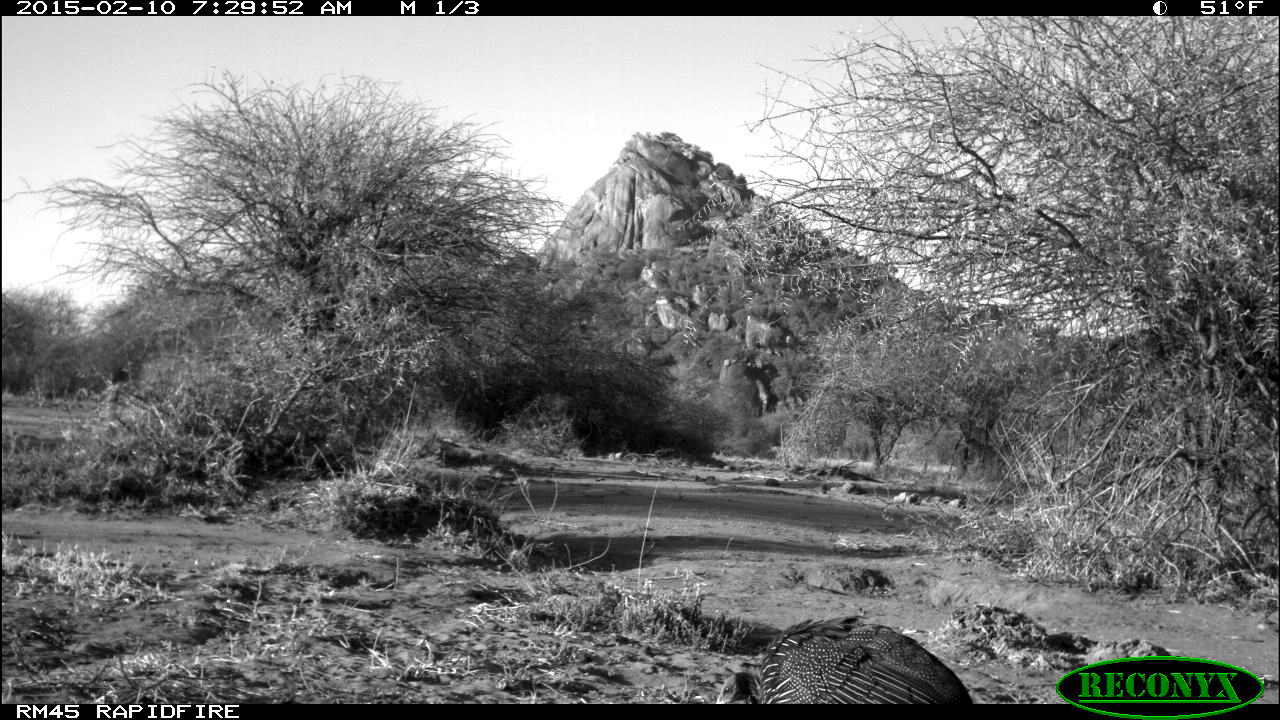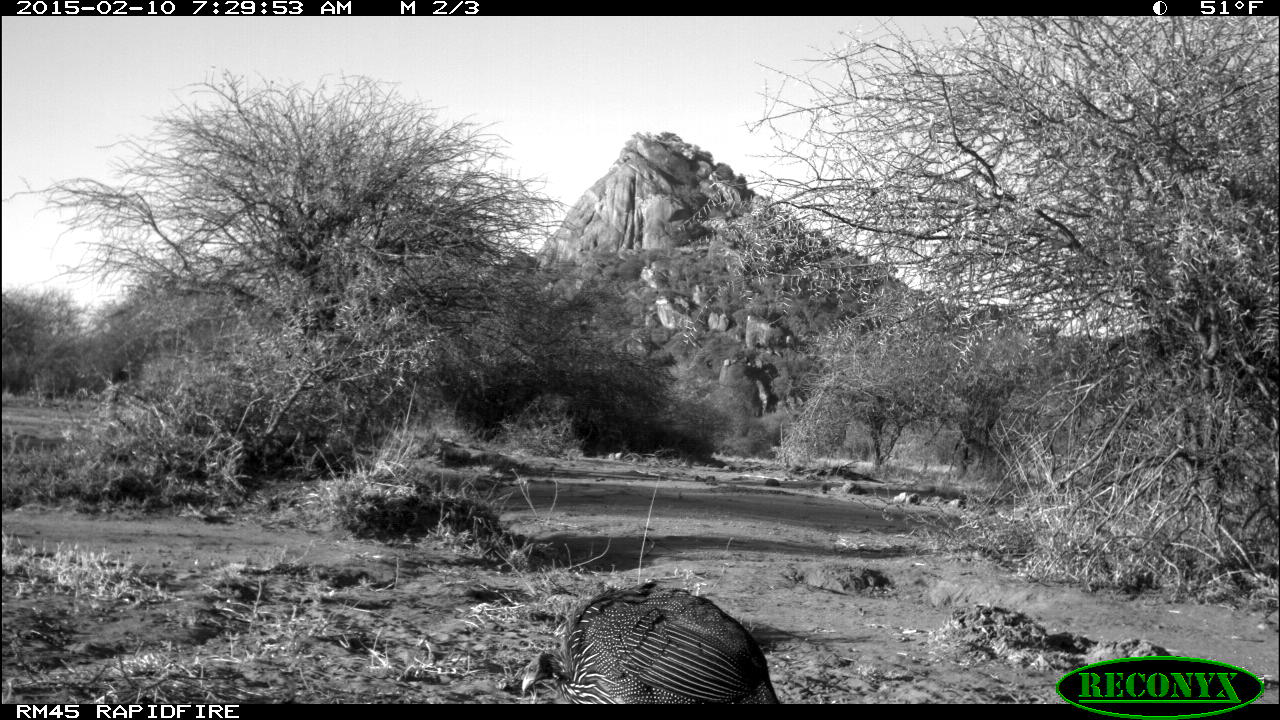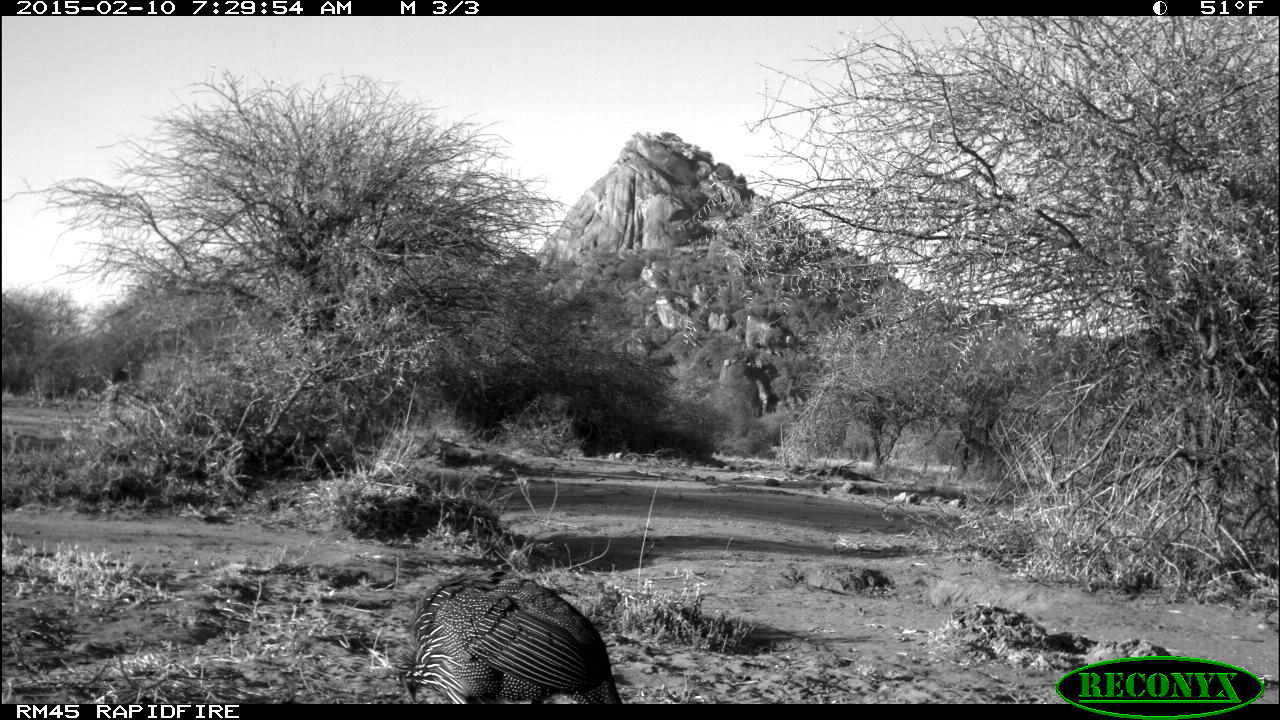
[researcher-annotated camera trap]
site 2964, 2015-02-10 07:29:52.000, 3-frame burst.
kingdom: Animalia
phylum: Chordata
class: Aves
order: Galliformes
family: Numididae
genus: Acryllium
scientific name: Acryllium vulturinum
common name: vulturine guineafowl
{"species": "Acryllium vulturinum (vulturine guineafowl)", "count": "9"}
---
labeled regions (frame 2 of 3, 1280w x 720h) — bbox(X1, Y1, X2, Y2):
acryllium vulturinum: bbox(513, 575, 783, 704)